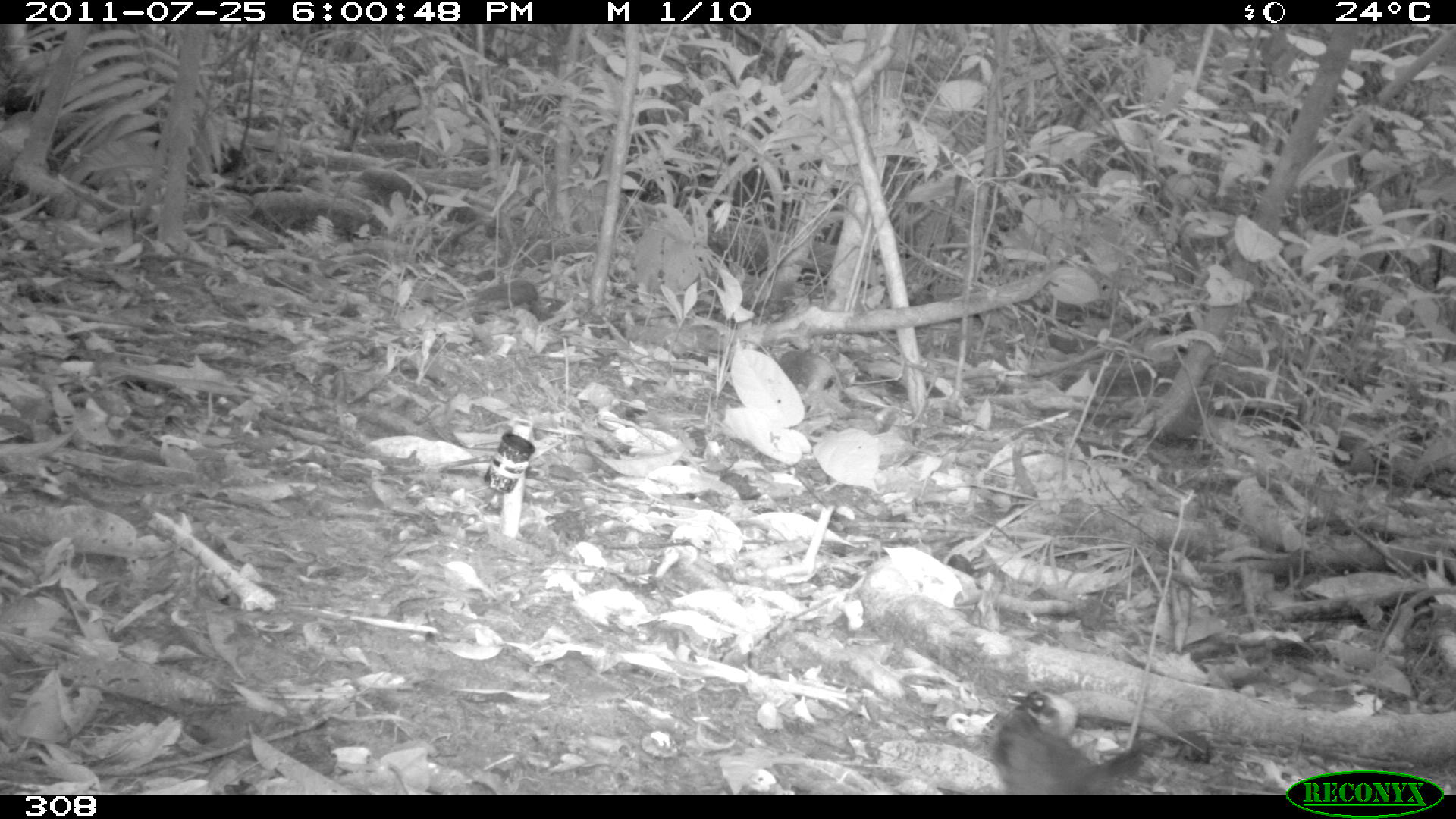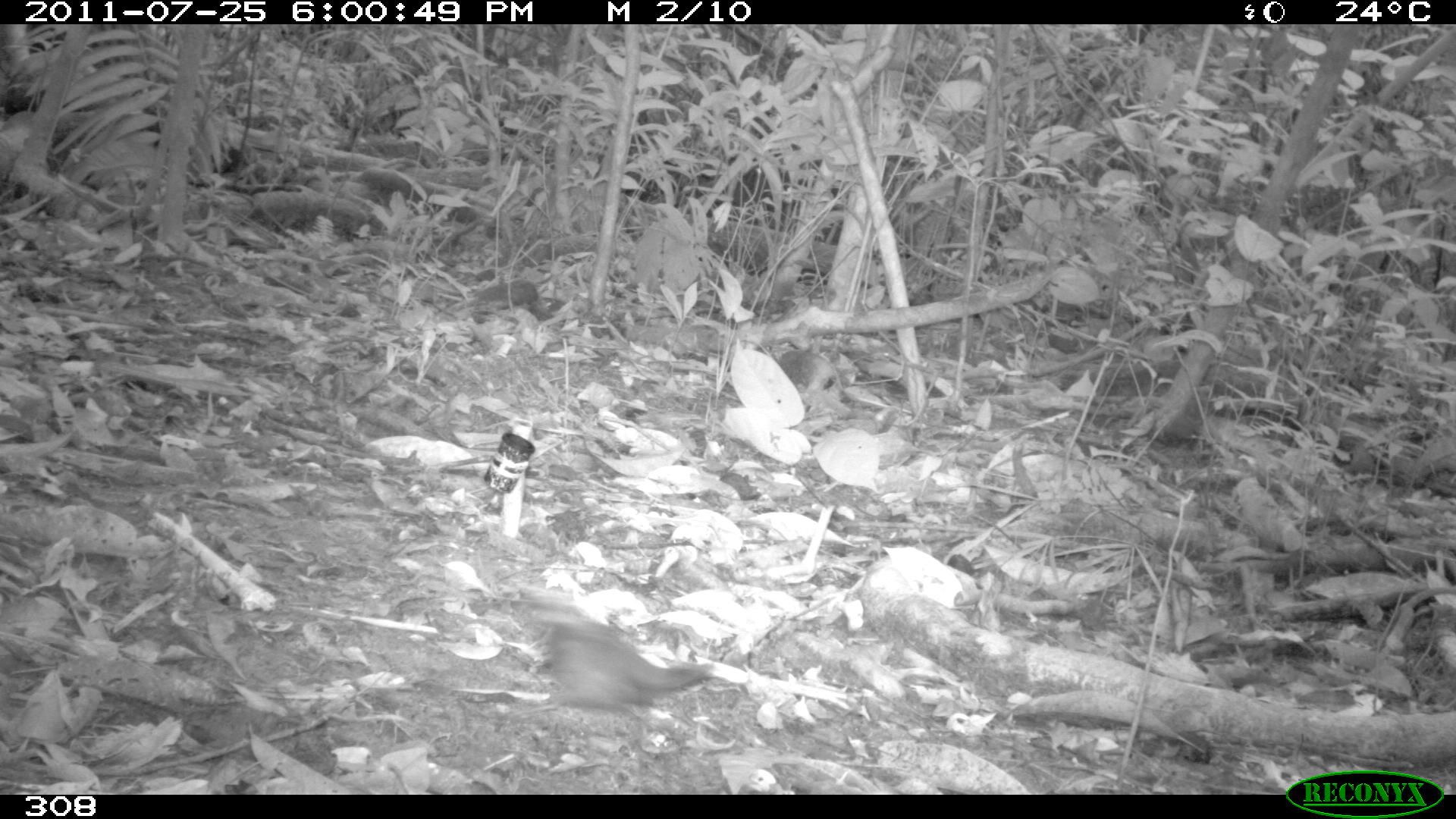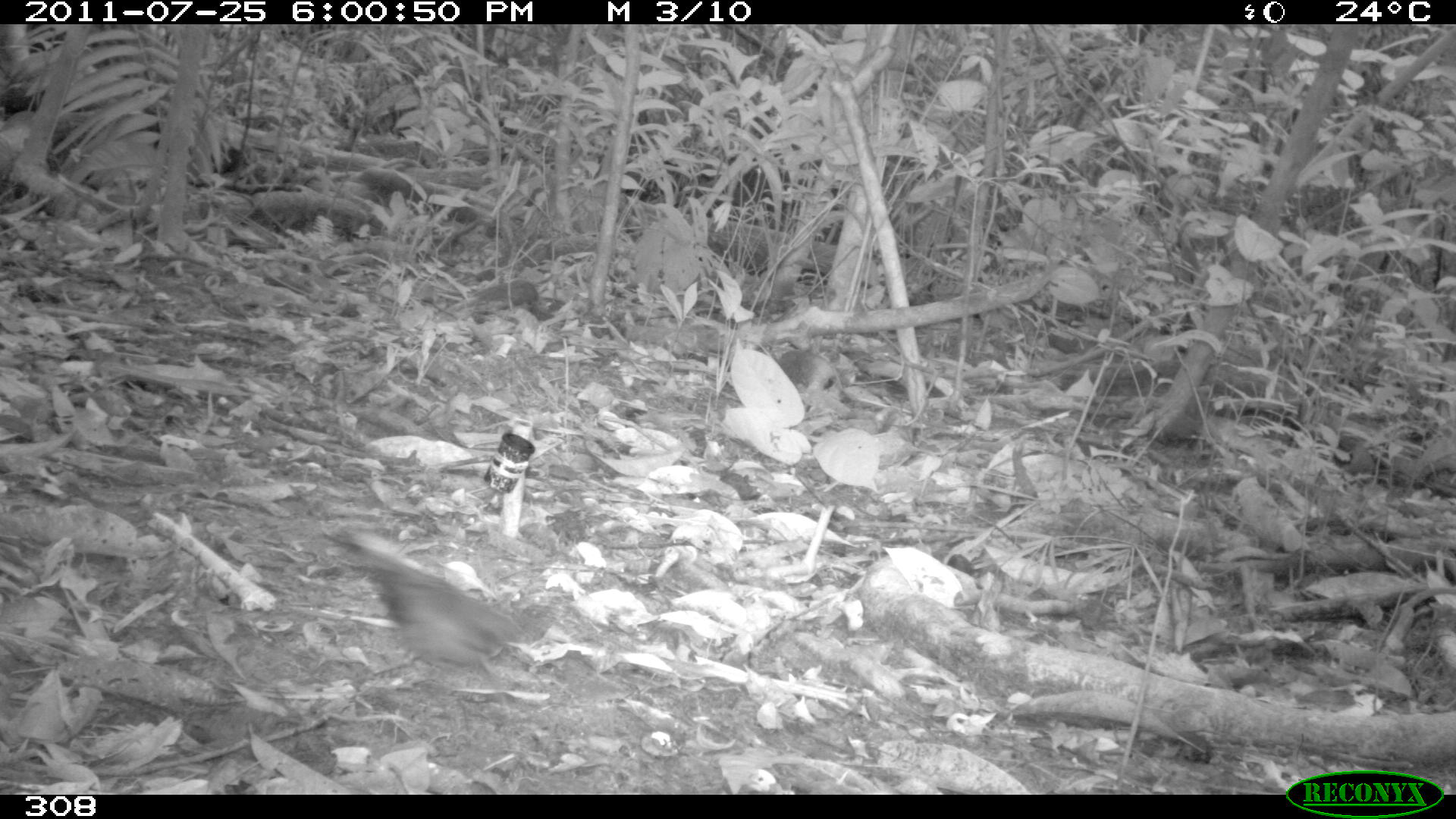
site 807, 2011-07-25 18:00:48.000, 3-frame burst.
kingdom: Animalia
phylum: Chordata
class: Aves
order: Passeriformes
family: Formicariidae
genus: Formicarius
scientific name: Formicarius analis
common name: black-faced antthrush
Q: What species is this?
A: Formicarius analis (black-faced antthrush).